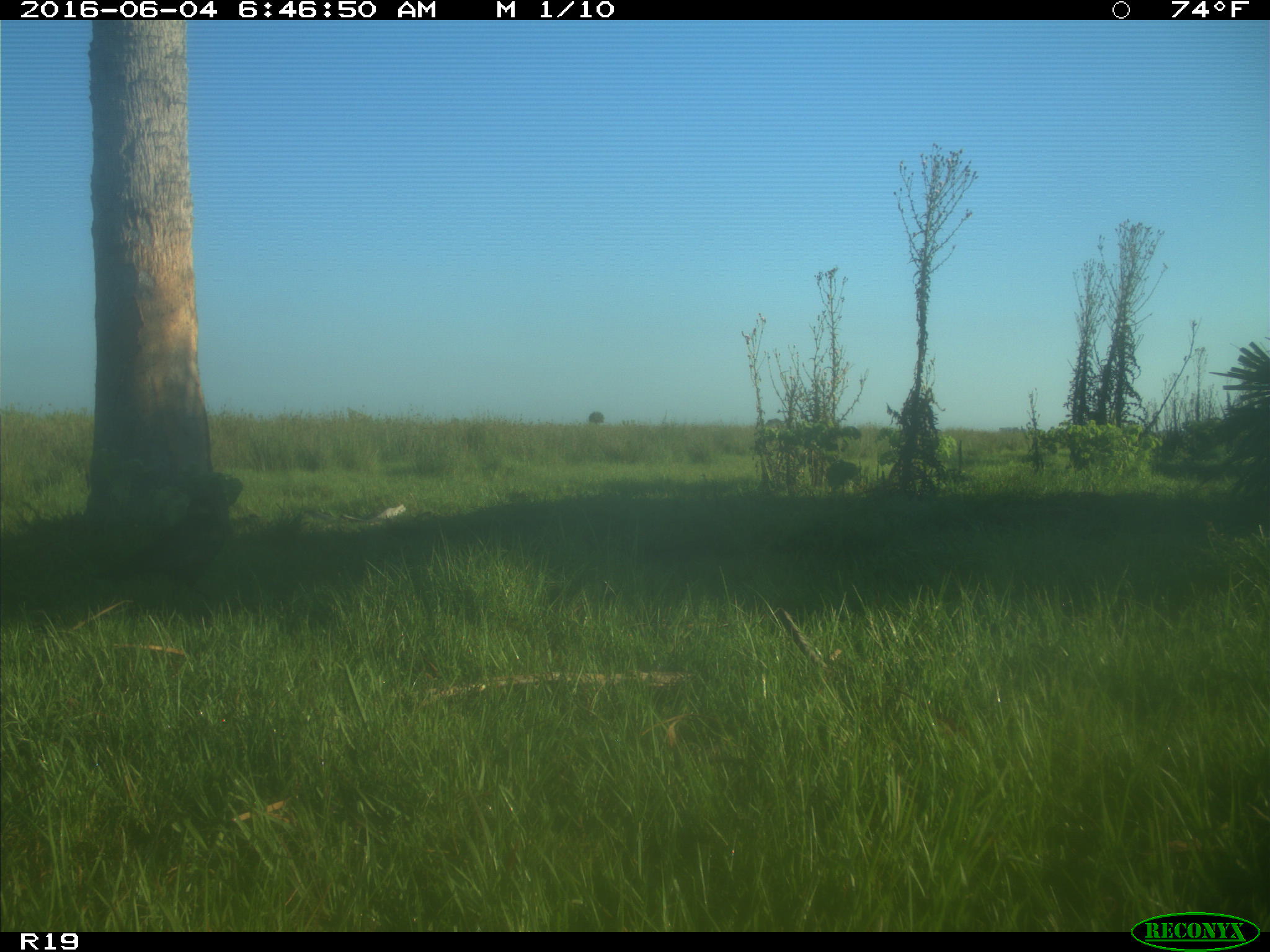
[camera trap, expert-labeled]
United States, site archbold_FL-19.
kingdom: Animalia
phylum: Chordata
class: Aves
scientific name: Aves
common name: birds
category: unidentified bird